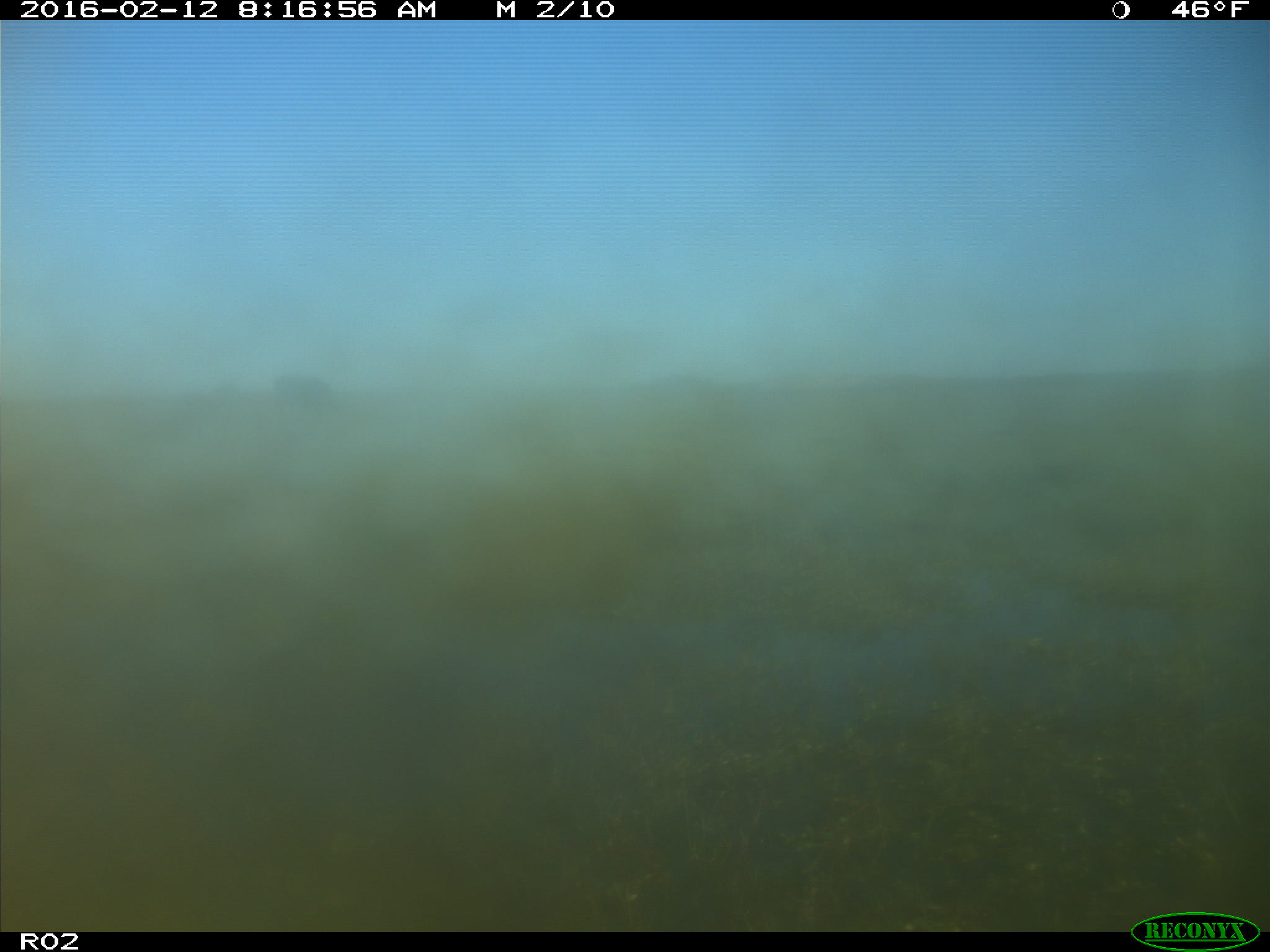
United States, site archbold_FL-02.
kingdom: Animalia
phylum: Chordata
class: Mammalia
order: Artiodactyla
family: Bovidae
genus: Bos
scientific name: Bos taurus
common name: domestic cow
Bos taurus (domestic cow).